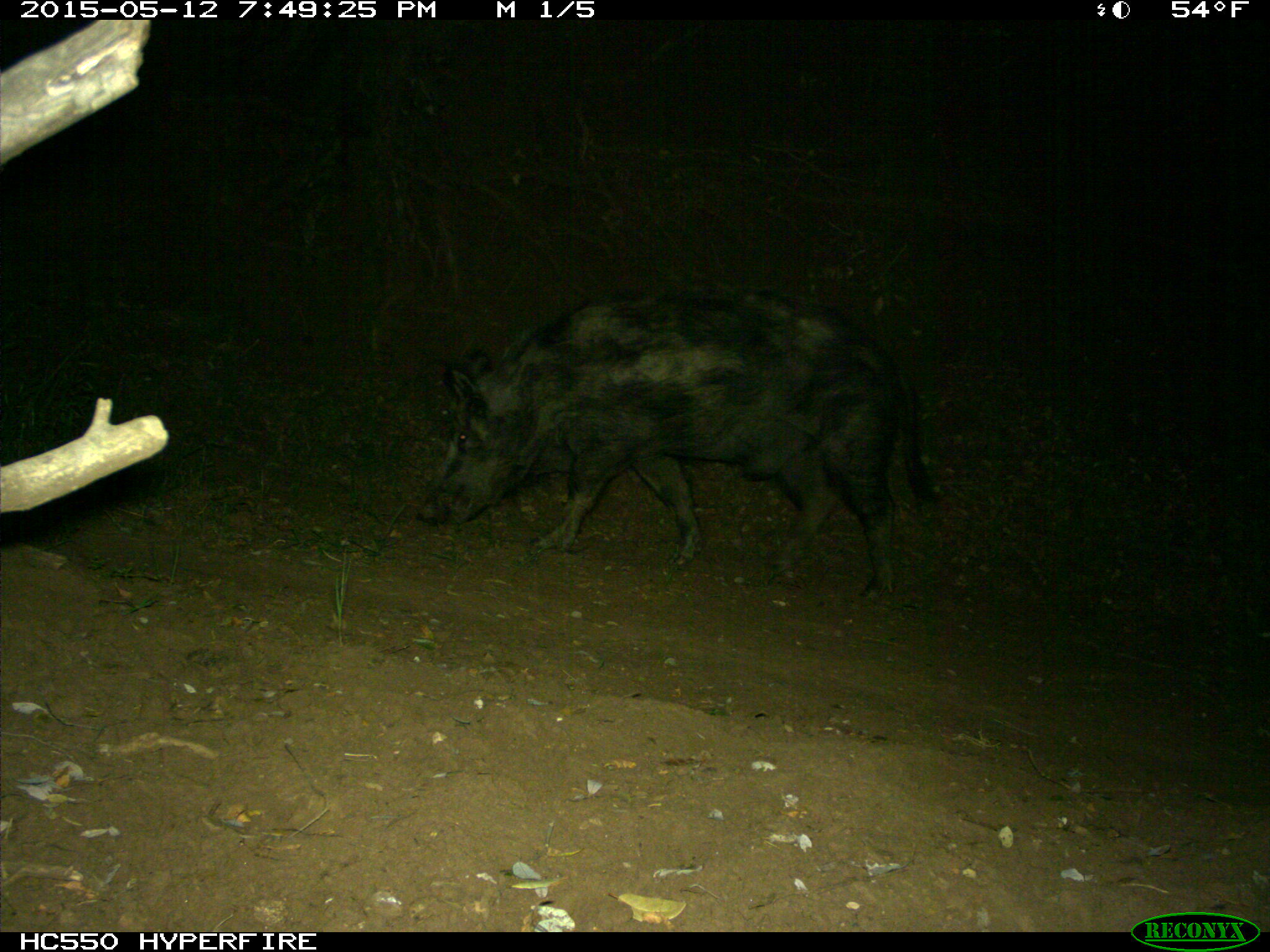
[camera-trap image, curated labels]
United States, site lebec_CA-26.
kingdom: Animalia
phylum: Chordata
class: Mammalia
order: Artiodactyla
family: Suidae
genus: Sus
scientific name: Sus scrofa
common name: wild boar